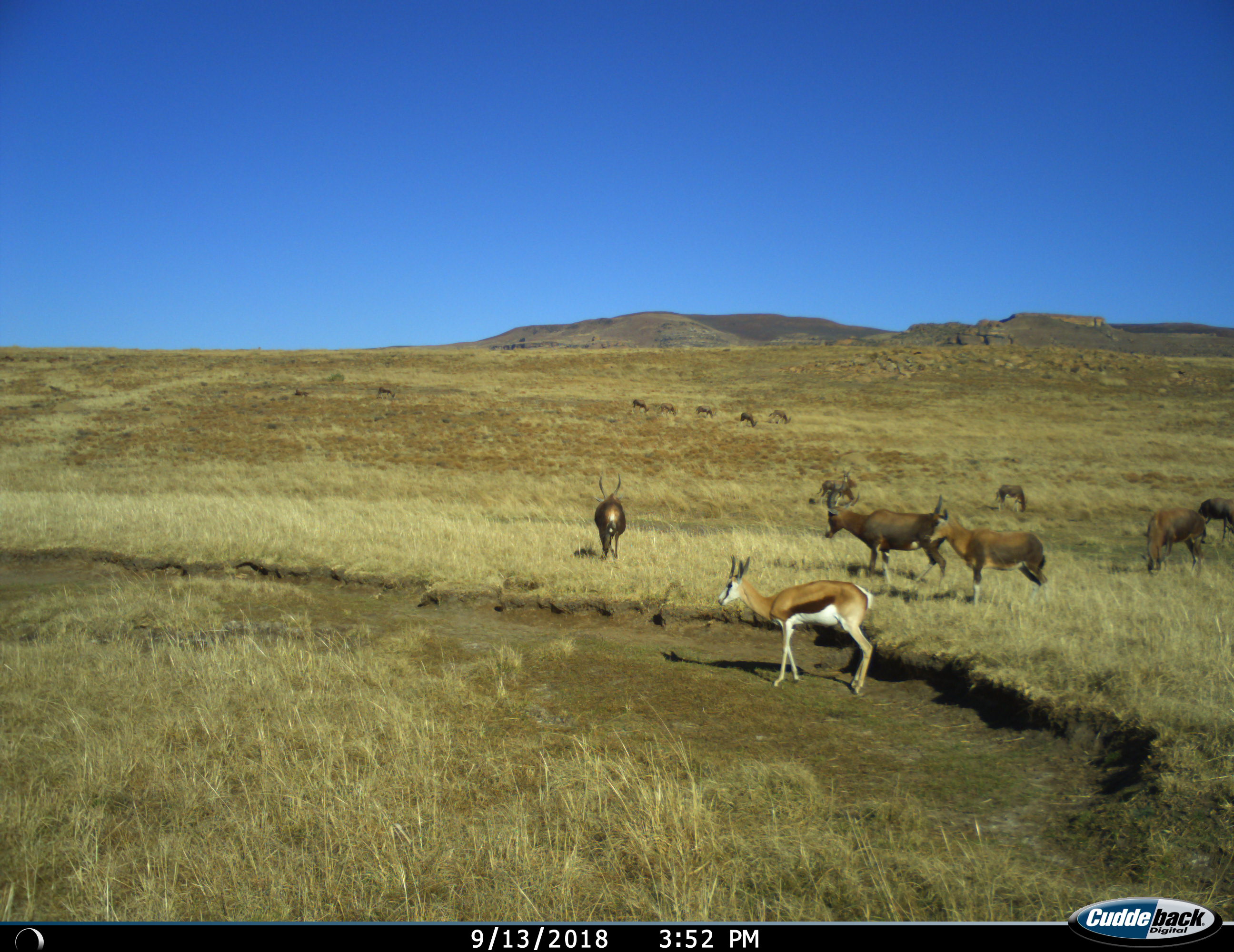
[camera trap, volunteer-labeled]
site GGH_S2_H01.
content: unidentified animal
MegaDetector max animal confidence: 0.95